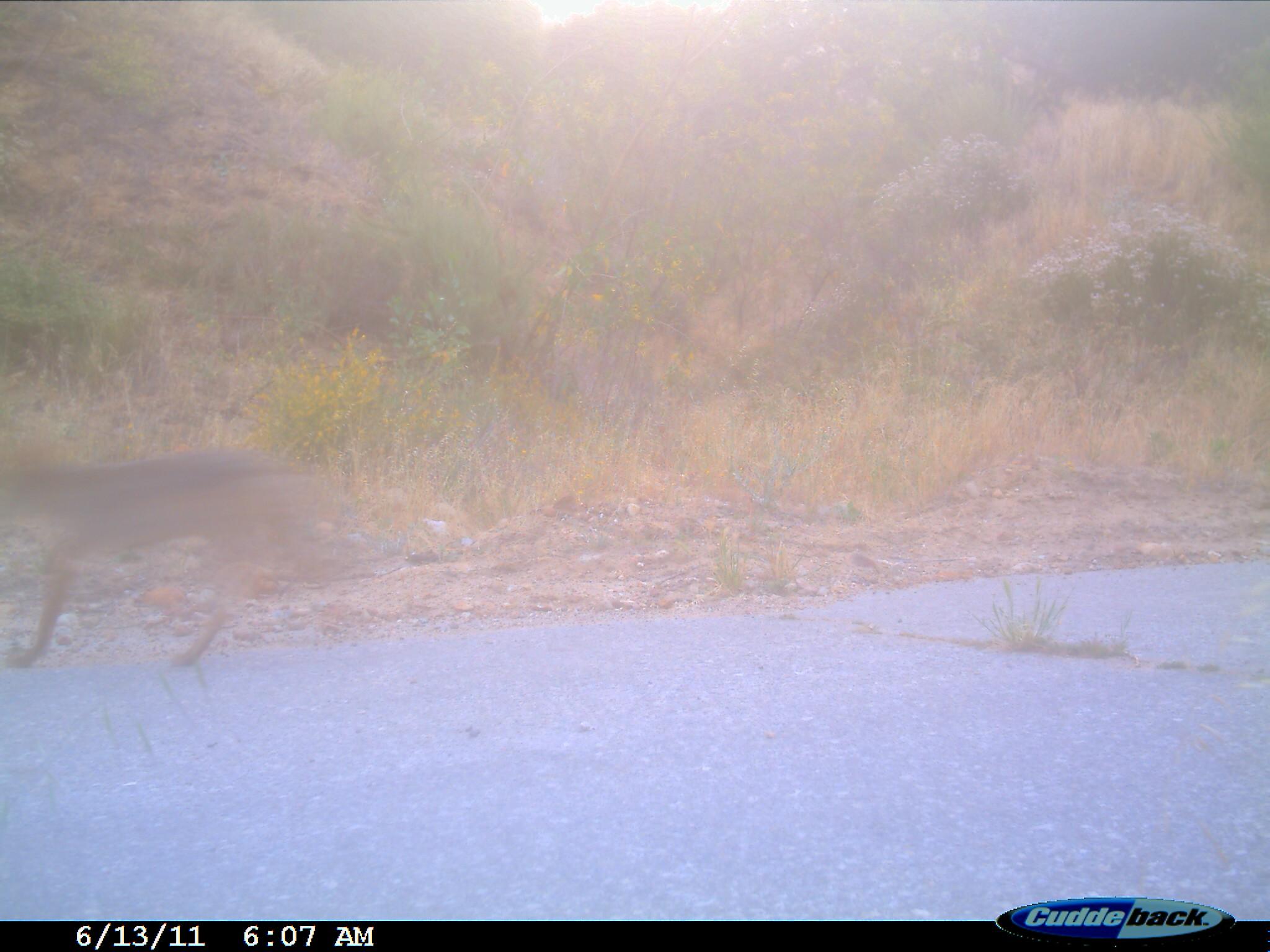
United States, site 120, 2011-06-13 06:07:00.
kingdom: Animalia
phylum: Chordata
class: Mammalia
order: Carnivora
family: Canidae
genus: Canis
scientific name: Canis latrans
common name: coyote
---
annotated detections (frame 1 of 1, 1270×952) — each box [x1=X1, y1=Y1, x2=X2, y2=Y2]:
coyote: [x1=5, y1=441, x2=371, y2=689]